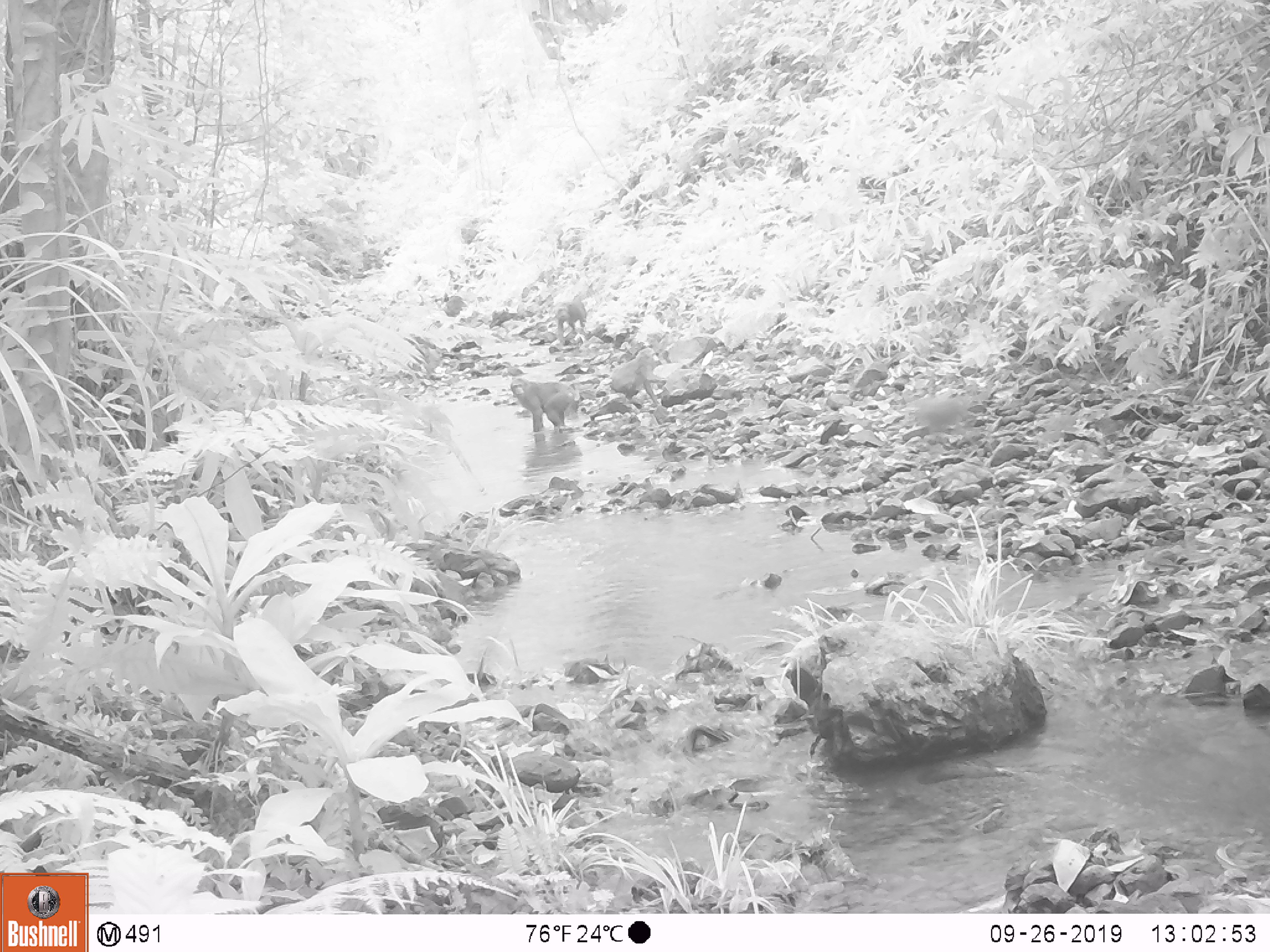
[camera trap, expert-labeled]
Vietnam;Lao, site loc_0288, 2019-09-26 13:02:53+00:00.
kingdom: Animalia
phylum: Chordata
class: Mammalia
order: Primates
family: Cercopithecidae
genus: Macaca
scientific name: Macaca arctoides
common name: stump-tailed macaque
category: stump tailed macaque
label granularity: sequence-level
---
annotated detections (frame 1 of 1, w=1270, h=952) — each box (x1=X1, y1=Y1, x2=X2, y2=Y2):
stump tailed macaque: (x1=510, y1=378, x2=579, y2=433); (x1=610, y1=348, x2=660, y2=408); (x1=555, y1=300, x2=587, y2=343)